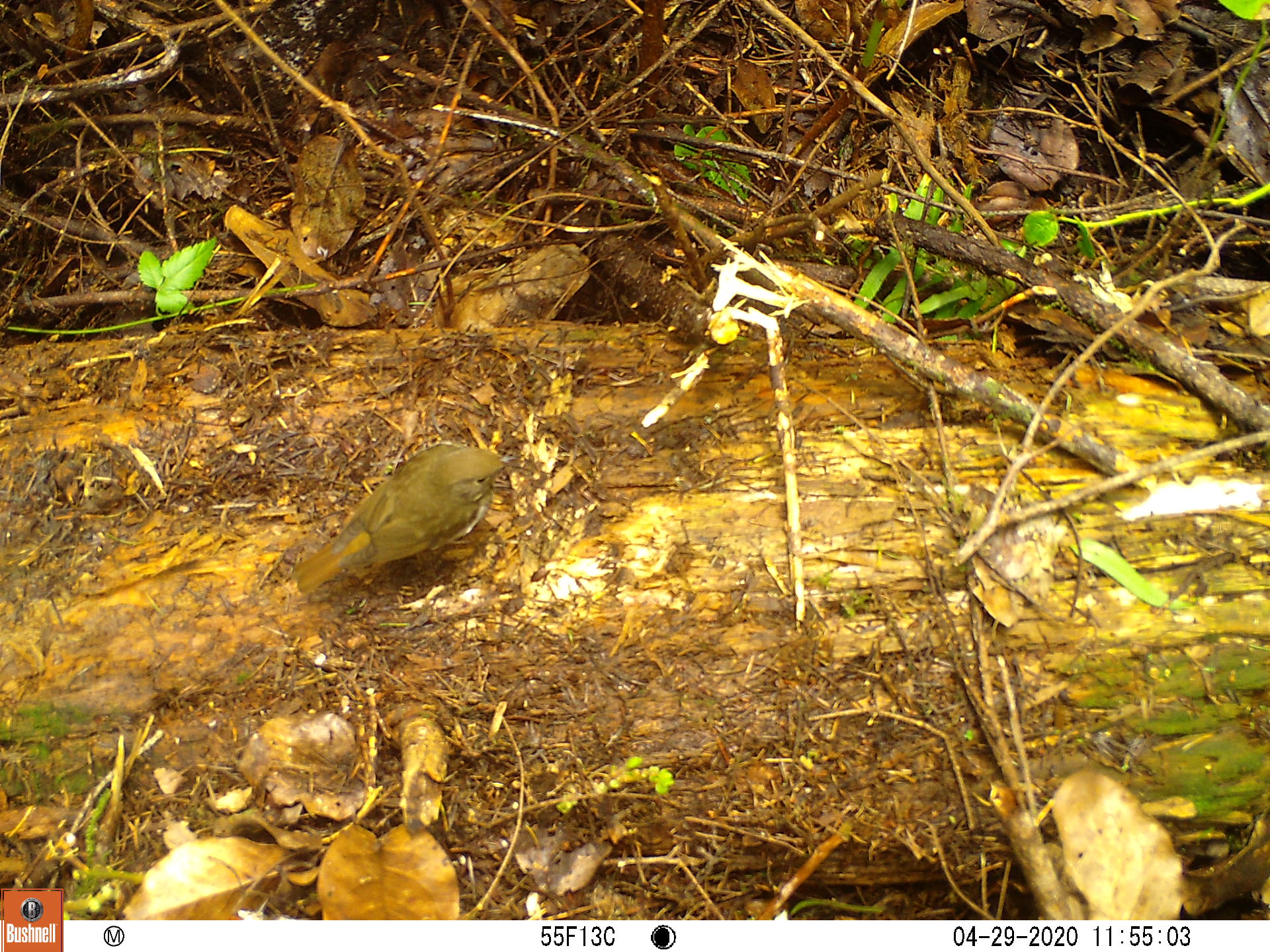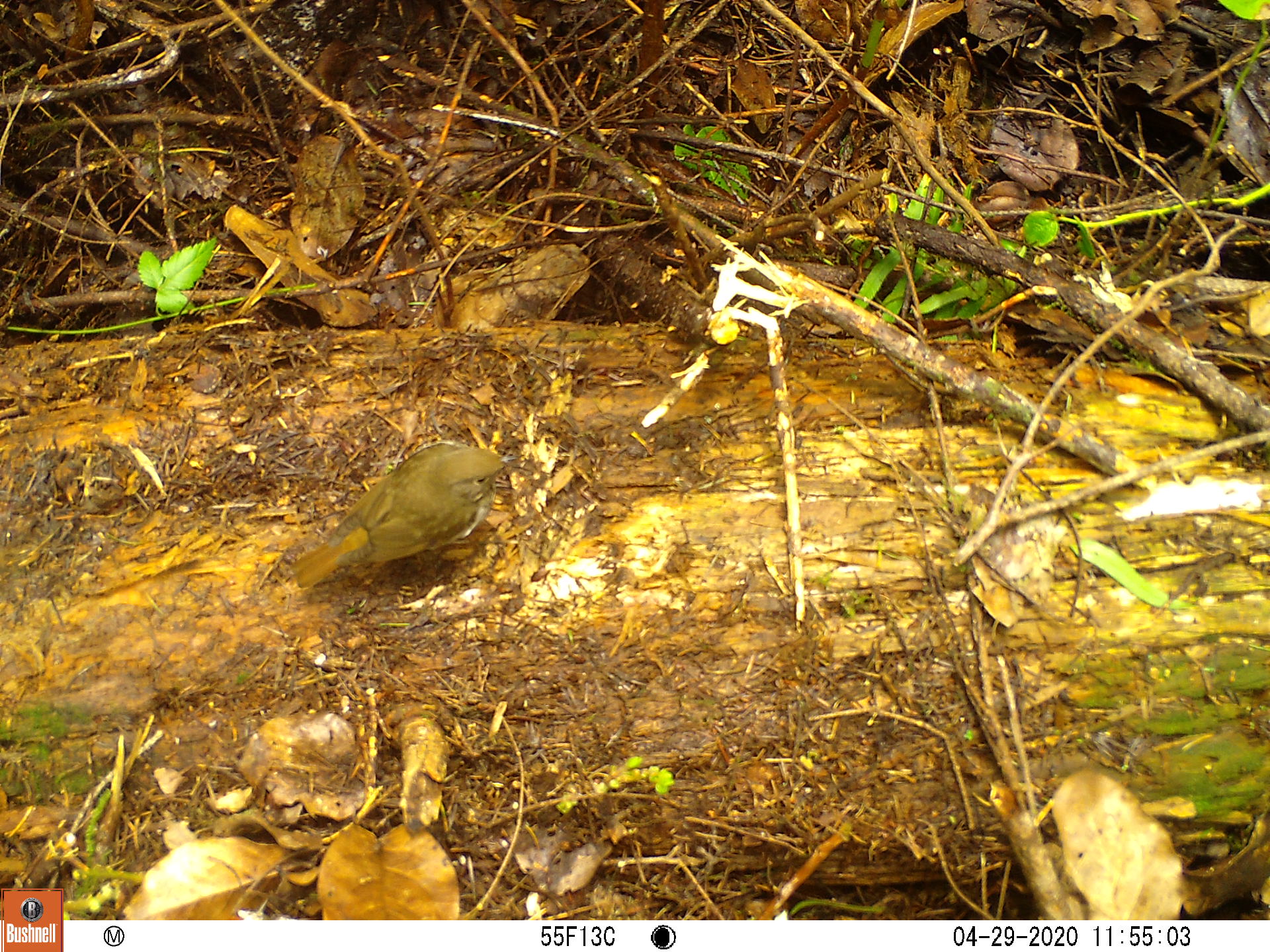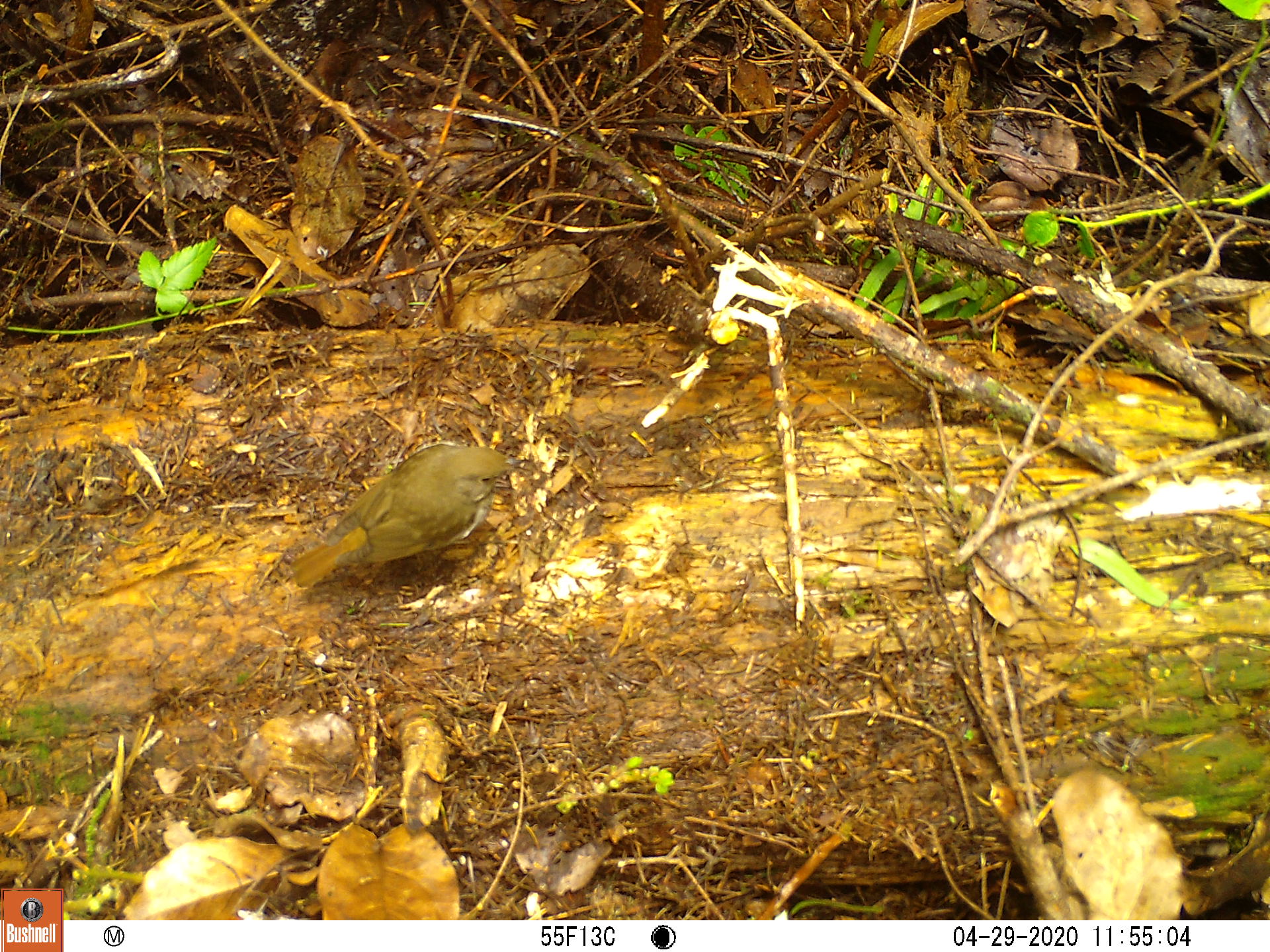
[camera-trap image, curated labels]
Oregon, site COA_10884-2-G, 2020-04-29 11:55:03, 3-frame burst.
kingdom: Animalia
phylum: Chordata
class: Aves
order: Passeriformes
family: Turdidae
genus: Catharus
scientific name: Catharus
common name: brown thrushes and nightingale-thrushes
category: catharus species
Catharus species (brown thrushes and nightingale-thrushes) (Catharus).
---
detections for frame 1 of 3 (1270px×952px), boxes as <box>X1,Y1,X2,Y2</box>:
catharus species: <box>283,435,532,605</box>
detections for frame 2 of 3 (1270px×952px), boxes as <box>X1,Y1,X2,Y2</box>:
catharus species: <box>278,439,533,606</box>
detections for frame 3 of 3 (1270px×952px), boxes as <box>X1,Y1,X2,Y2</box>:
catharus species: <box>276,428,537,597</box>